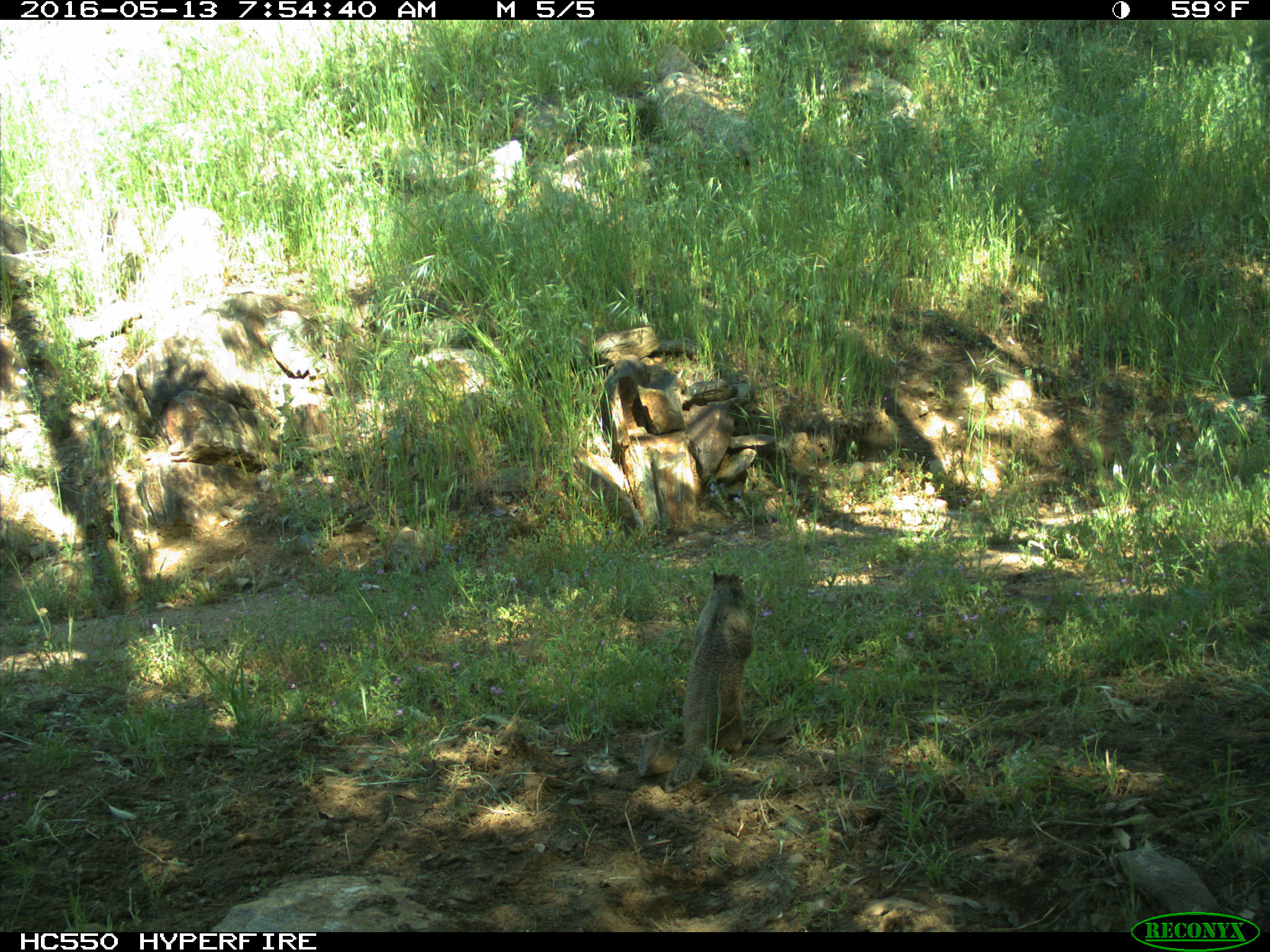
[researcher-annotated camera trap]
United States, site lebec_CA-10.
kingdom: Animalia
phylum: Chordata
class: Mammalia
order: Rodentia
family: Sciuridae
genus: Otospermophilus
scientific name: Otospermophilus beecheyi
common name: california ground squirrel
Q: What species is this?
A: Otospermophilus beecheyi (california ground squirrel).